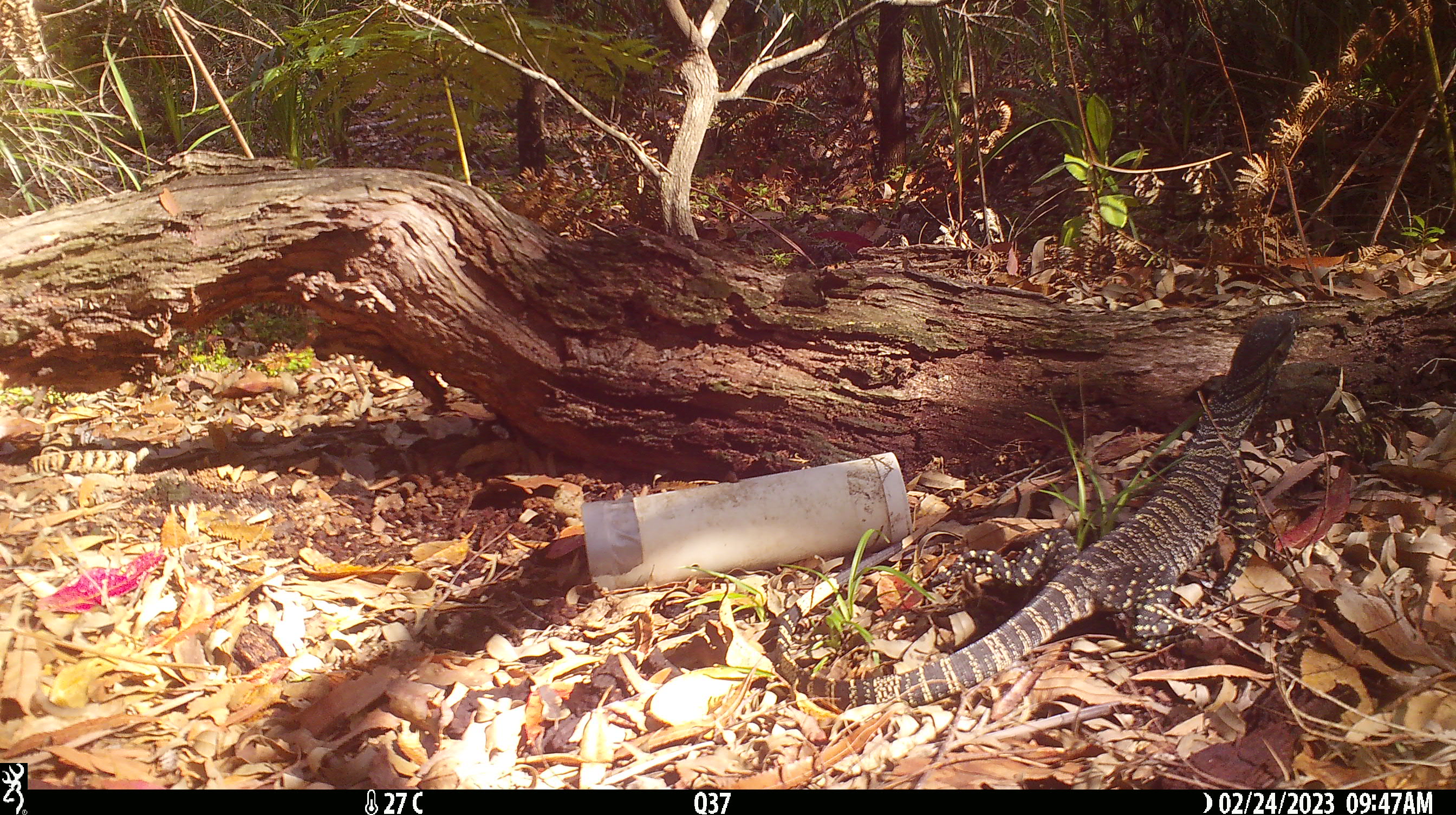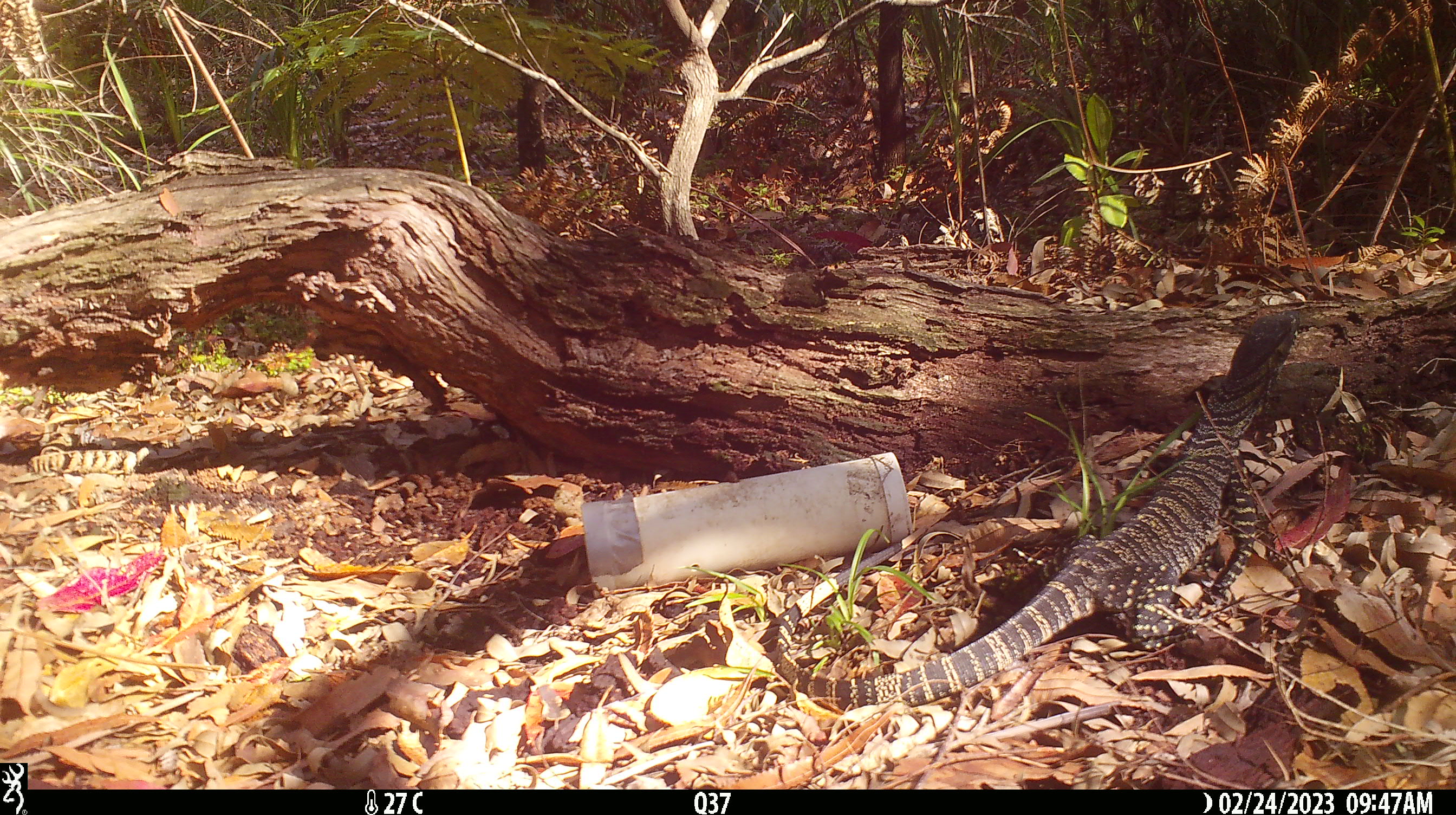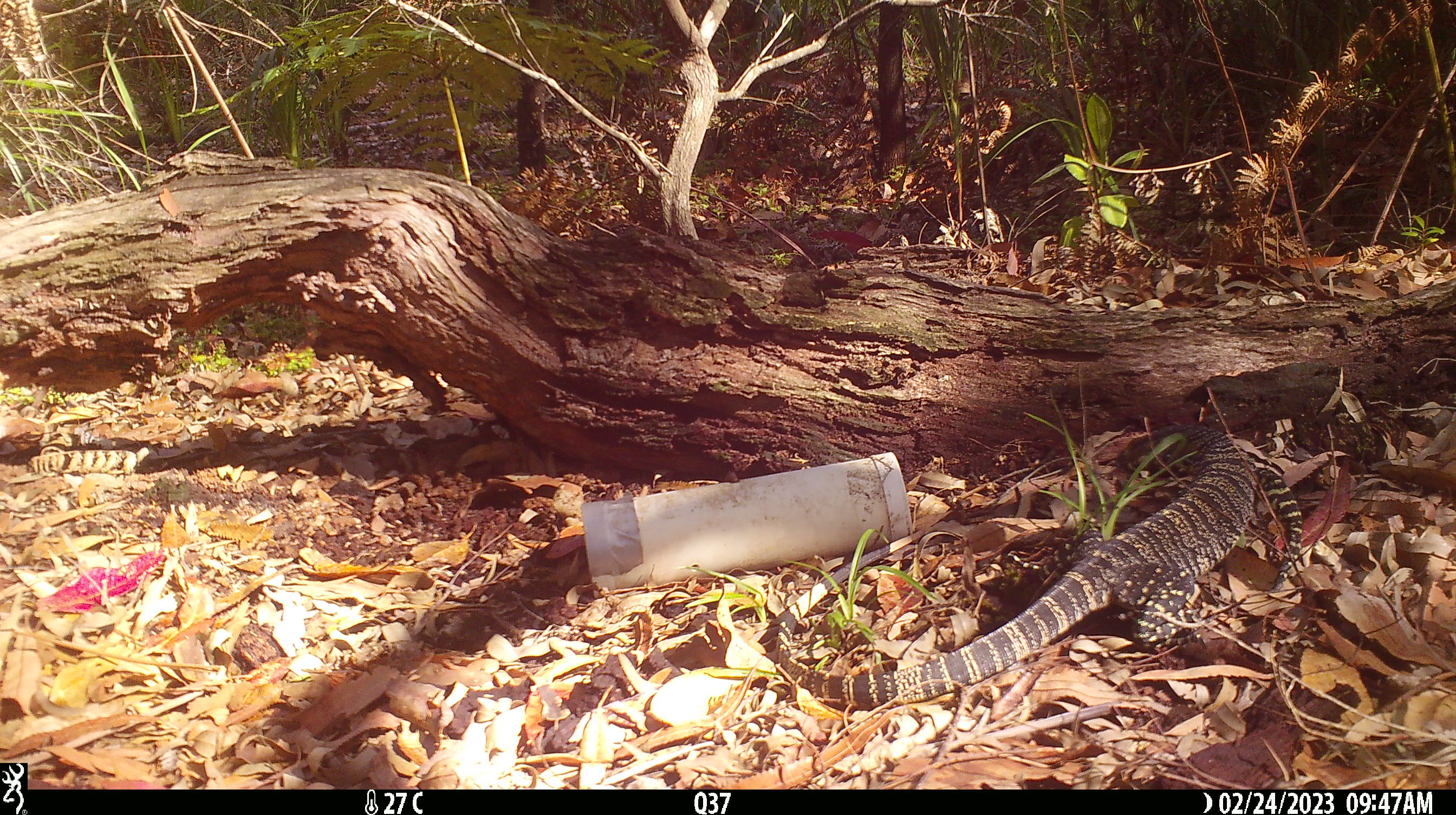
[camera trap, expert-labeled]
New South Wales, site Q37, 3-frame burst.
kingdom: Animalia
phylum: Chordata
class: Reptilia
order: Squamata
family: Varanidae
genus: Varanus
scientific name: Varanus varius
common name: lace monitor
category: goanna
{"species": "goanna (lace monitor) (Varanus varius)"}